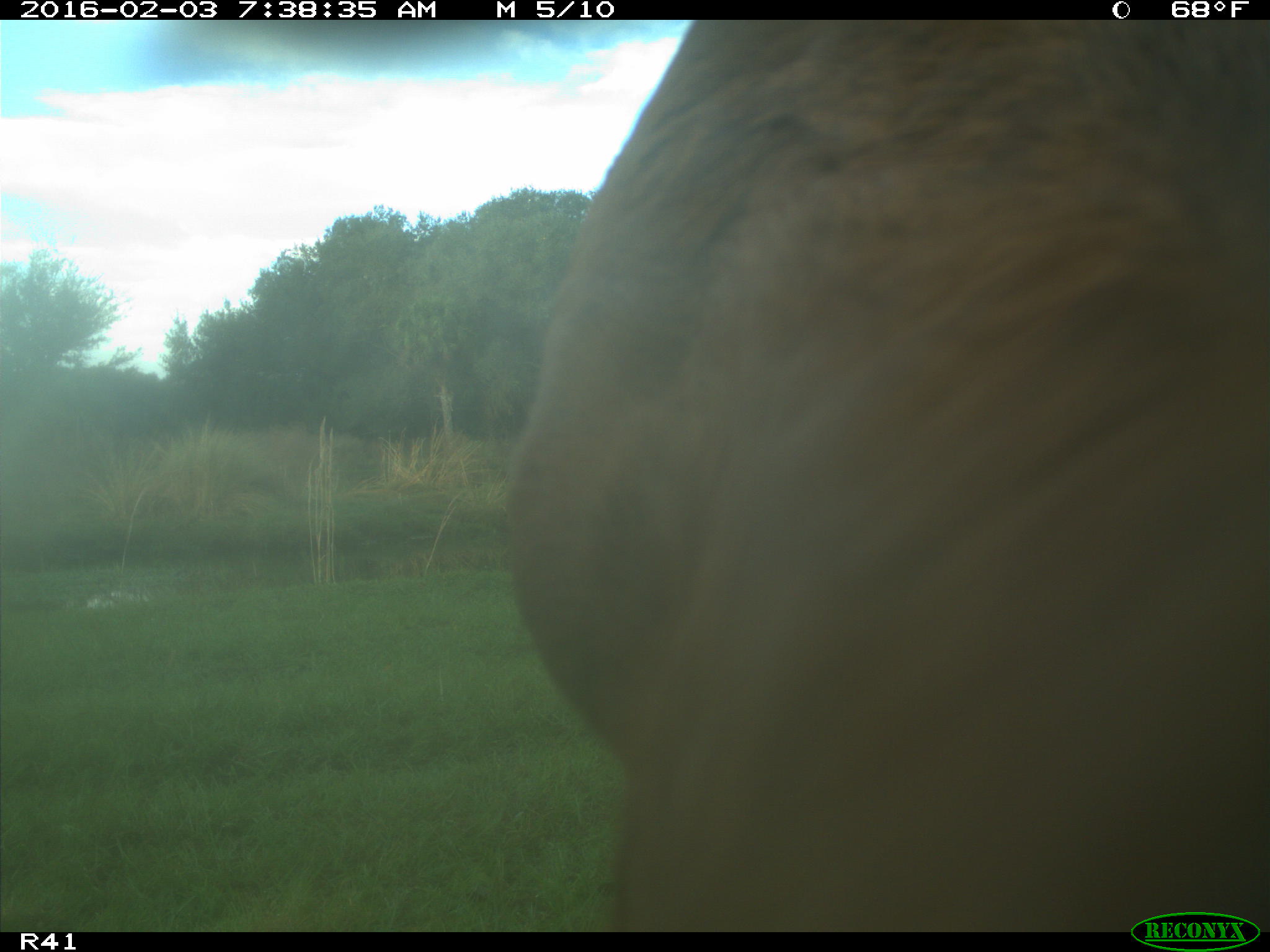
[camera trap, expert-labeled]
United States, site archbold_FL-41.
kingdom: Animalia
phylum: Chordata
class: Mammalia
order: Artiodactyla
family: Bovidae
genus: Bos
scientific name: Bos taurus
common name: domestic cow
Bos taurus (domestic cow).